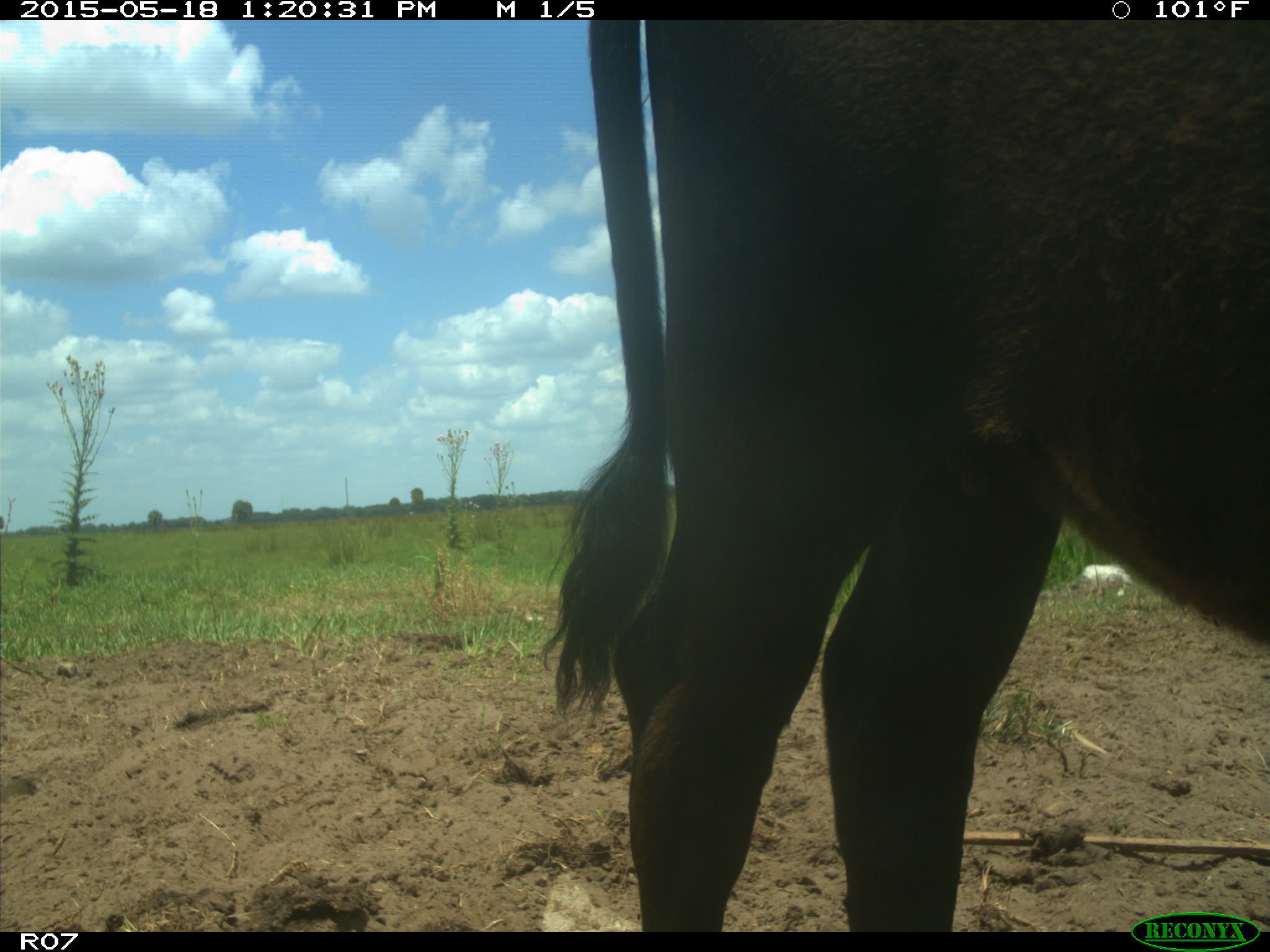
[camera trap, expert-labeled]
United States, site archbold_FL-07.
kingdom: Animalia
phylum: Chordata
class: Mammalia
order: Artiodactyla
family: Bovidae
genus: Bos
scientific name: Bos taurus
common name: domestic cow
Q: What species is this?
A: Bos taurus (domestic cow).